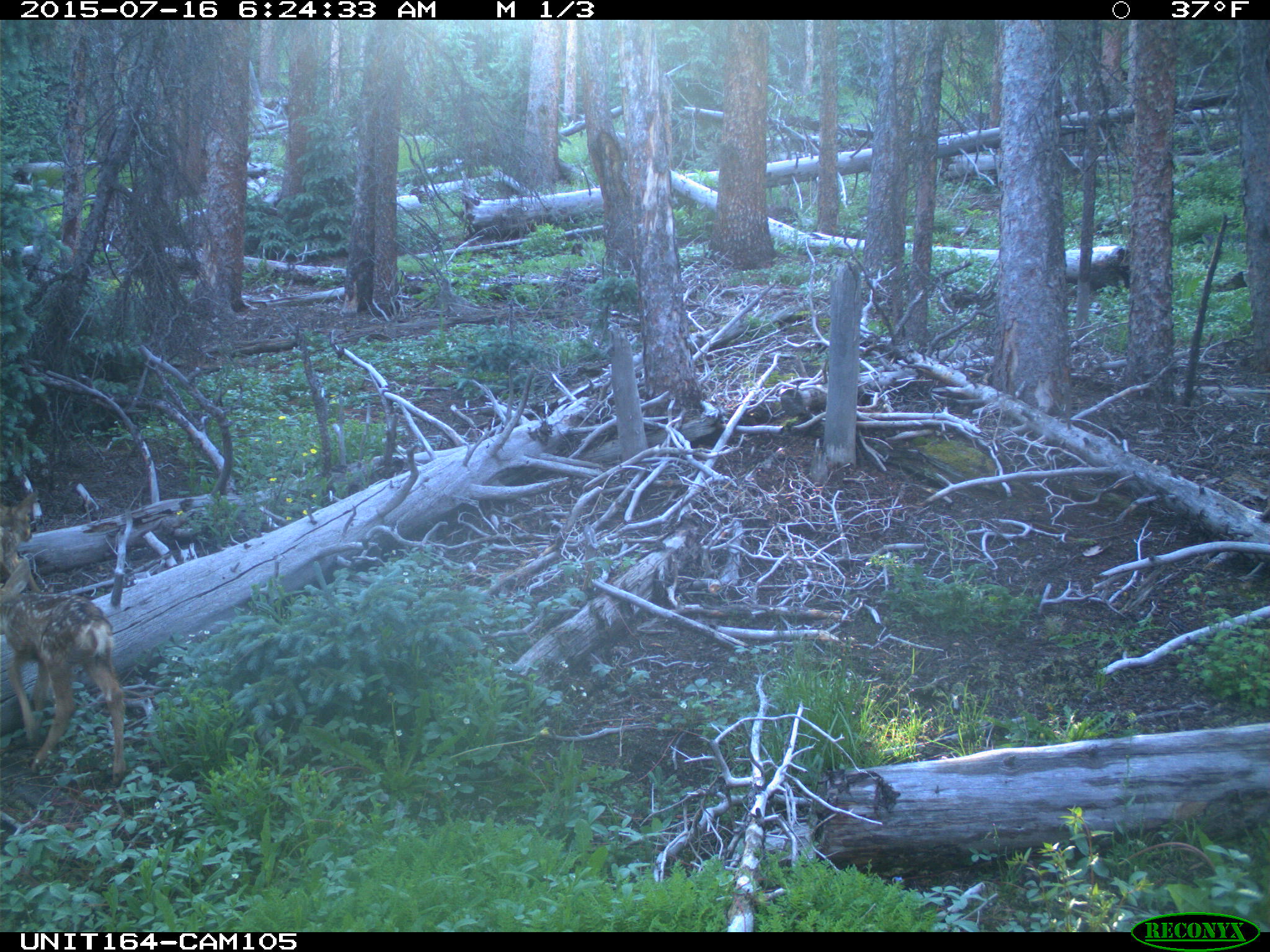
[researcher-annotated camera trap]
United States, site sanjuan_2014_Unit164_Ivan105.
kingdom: Animalia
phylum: Chordata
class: Mammalia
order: Artiodactyla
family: Cervidae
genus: Odocoileus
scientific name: Odocoileus hemionus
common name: mule deer